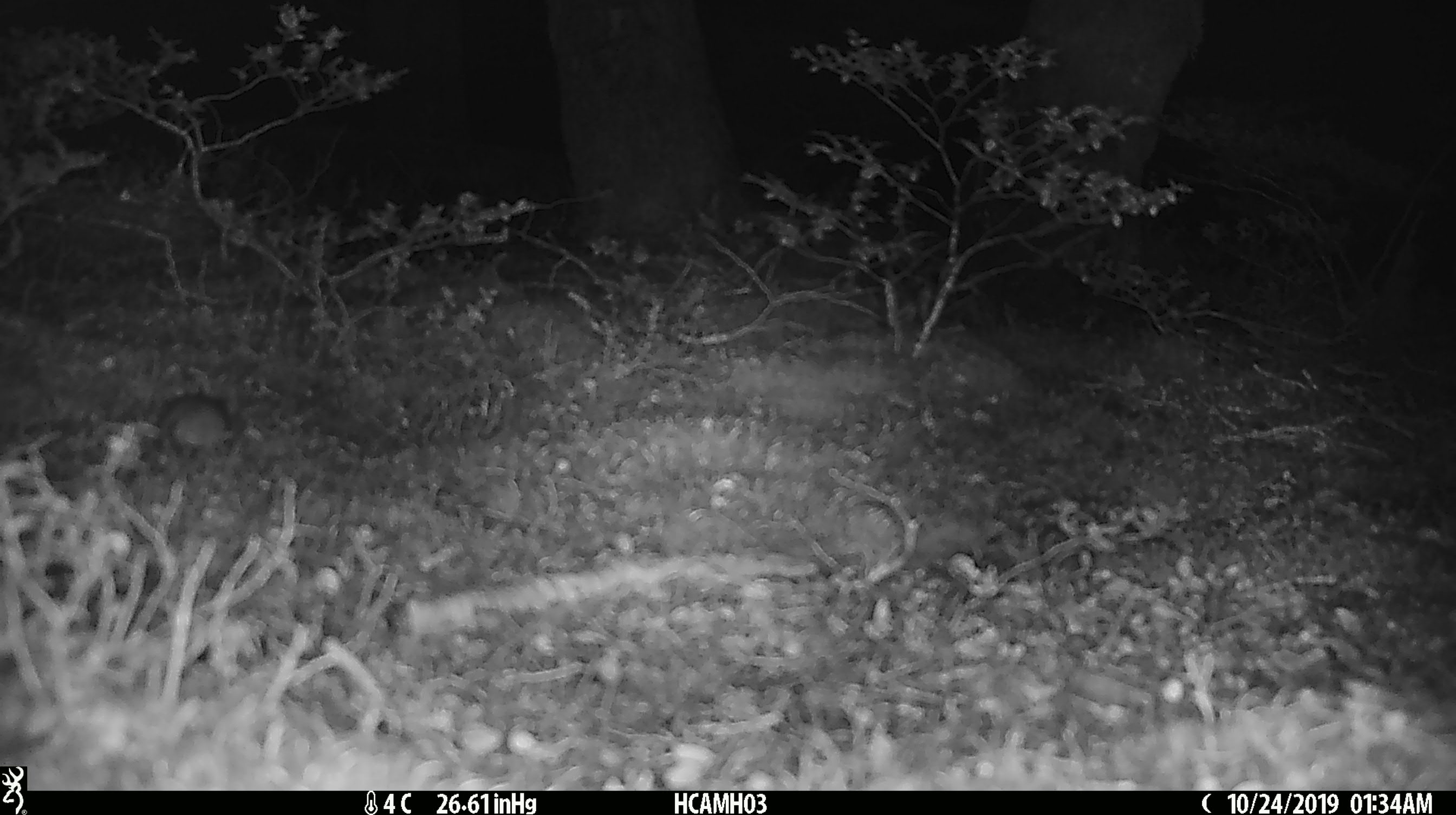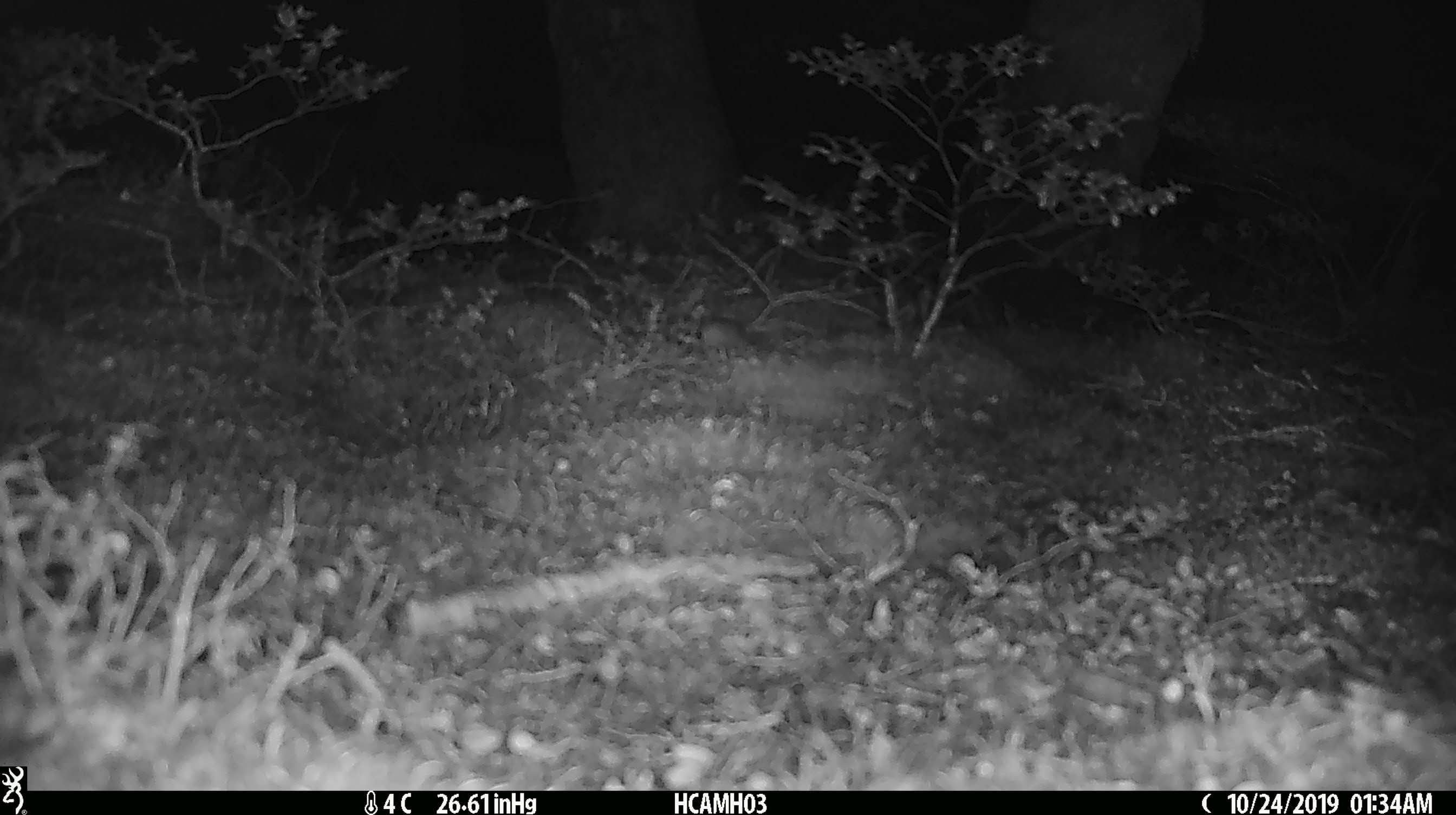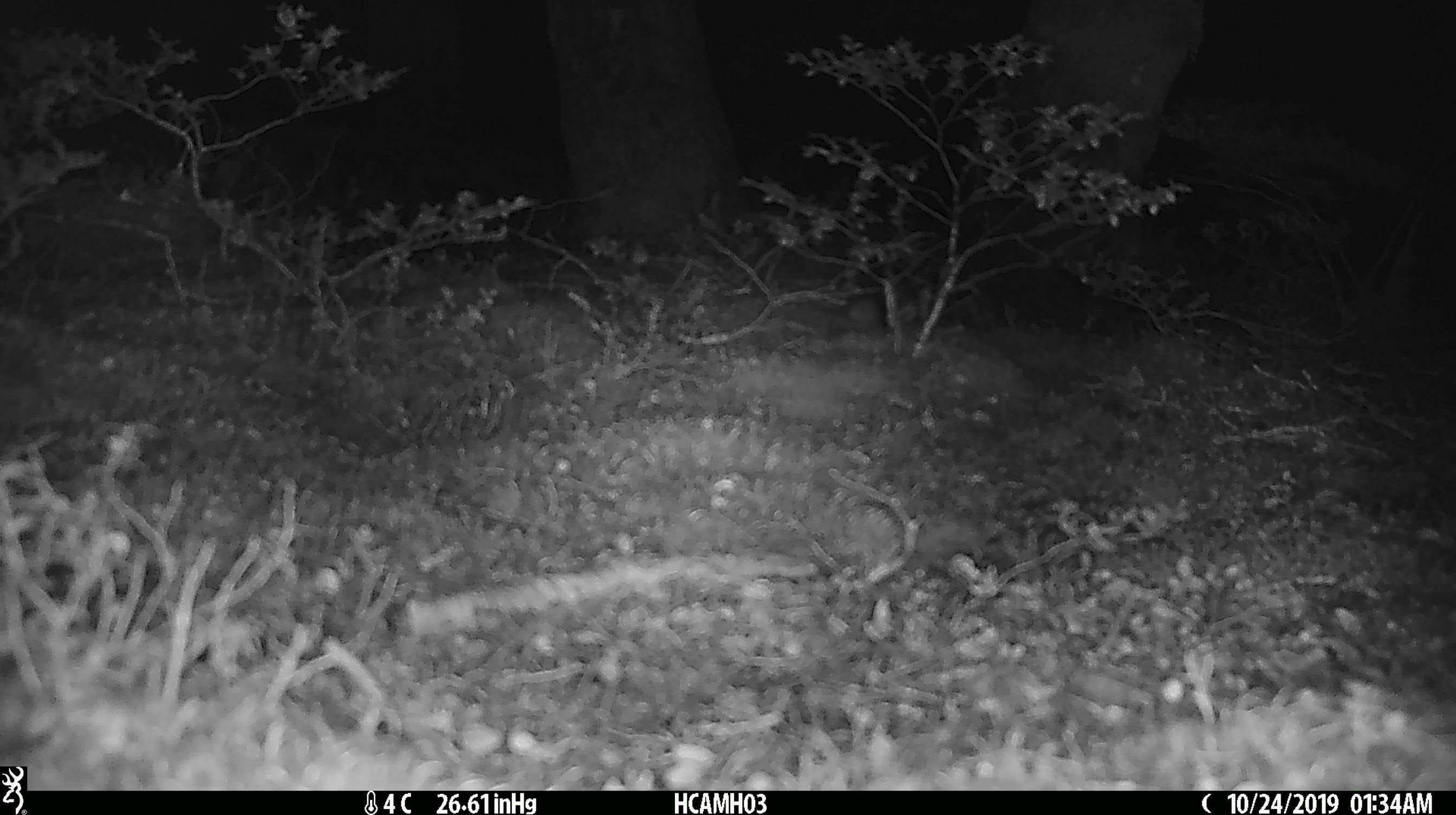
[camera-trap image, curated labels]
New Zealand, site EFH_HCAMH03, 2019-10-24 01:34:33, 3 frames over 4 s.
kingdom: Animalia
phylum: Chordata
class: Mammalia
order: Rodentia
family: Muridae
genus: Mus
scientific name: Mus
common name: mouse